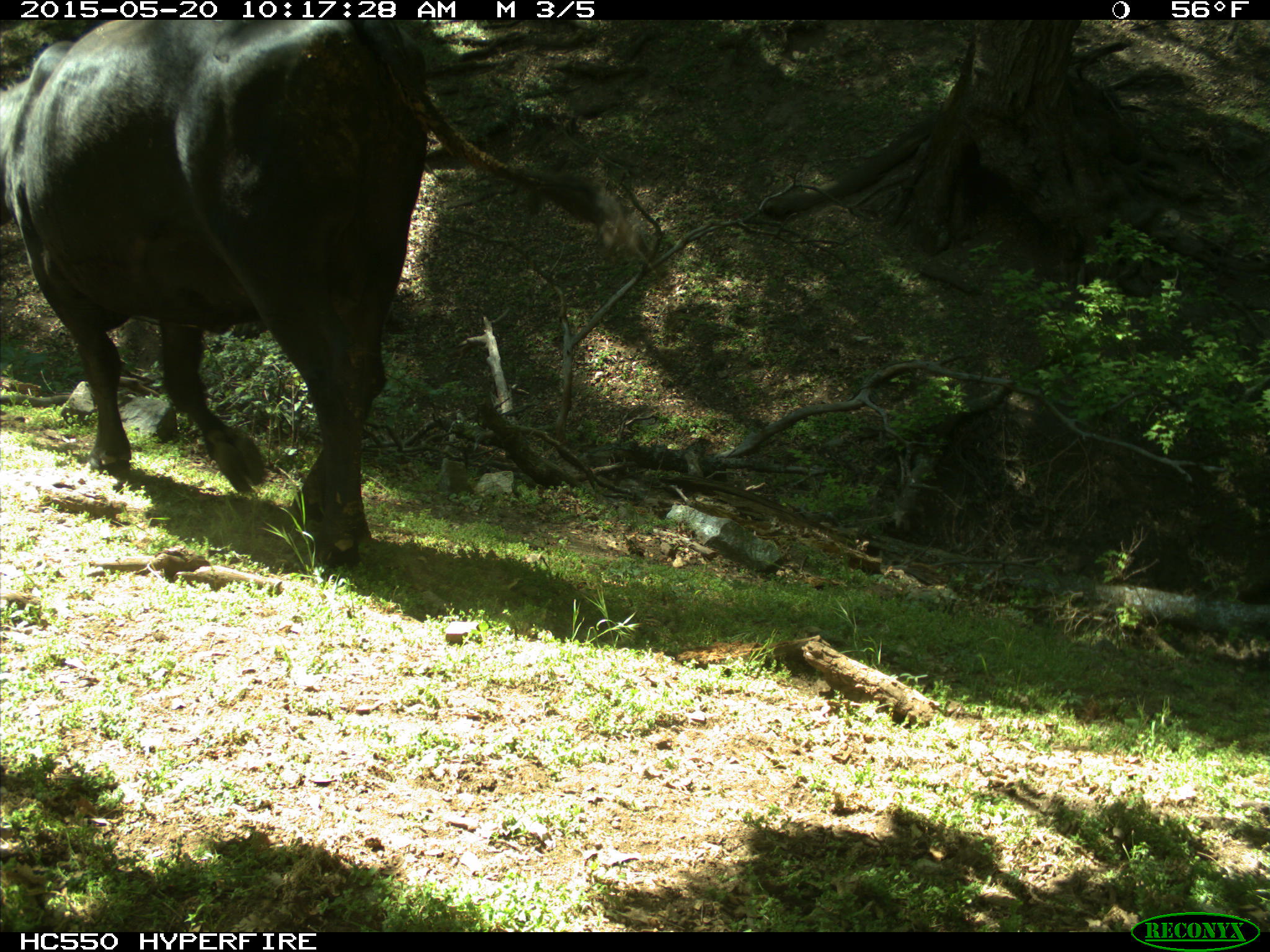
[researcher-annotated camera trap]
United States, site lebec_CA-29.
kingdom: Animalia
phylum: Chordata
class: Mammalia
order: Artiodactyla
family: Bovidae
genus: Bos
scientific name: Bos taurus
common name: domestic cow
Bos taurus (domestic cow).